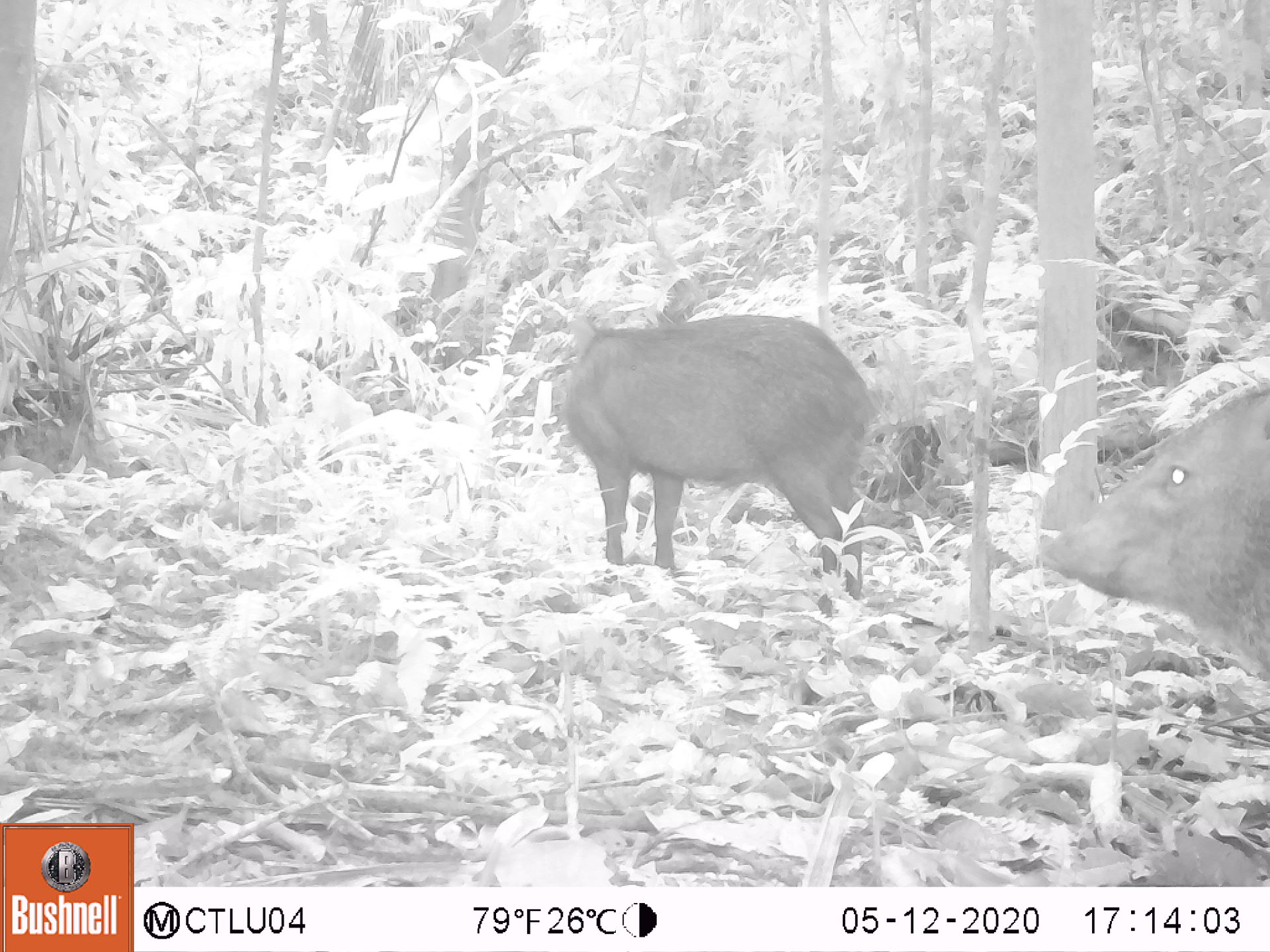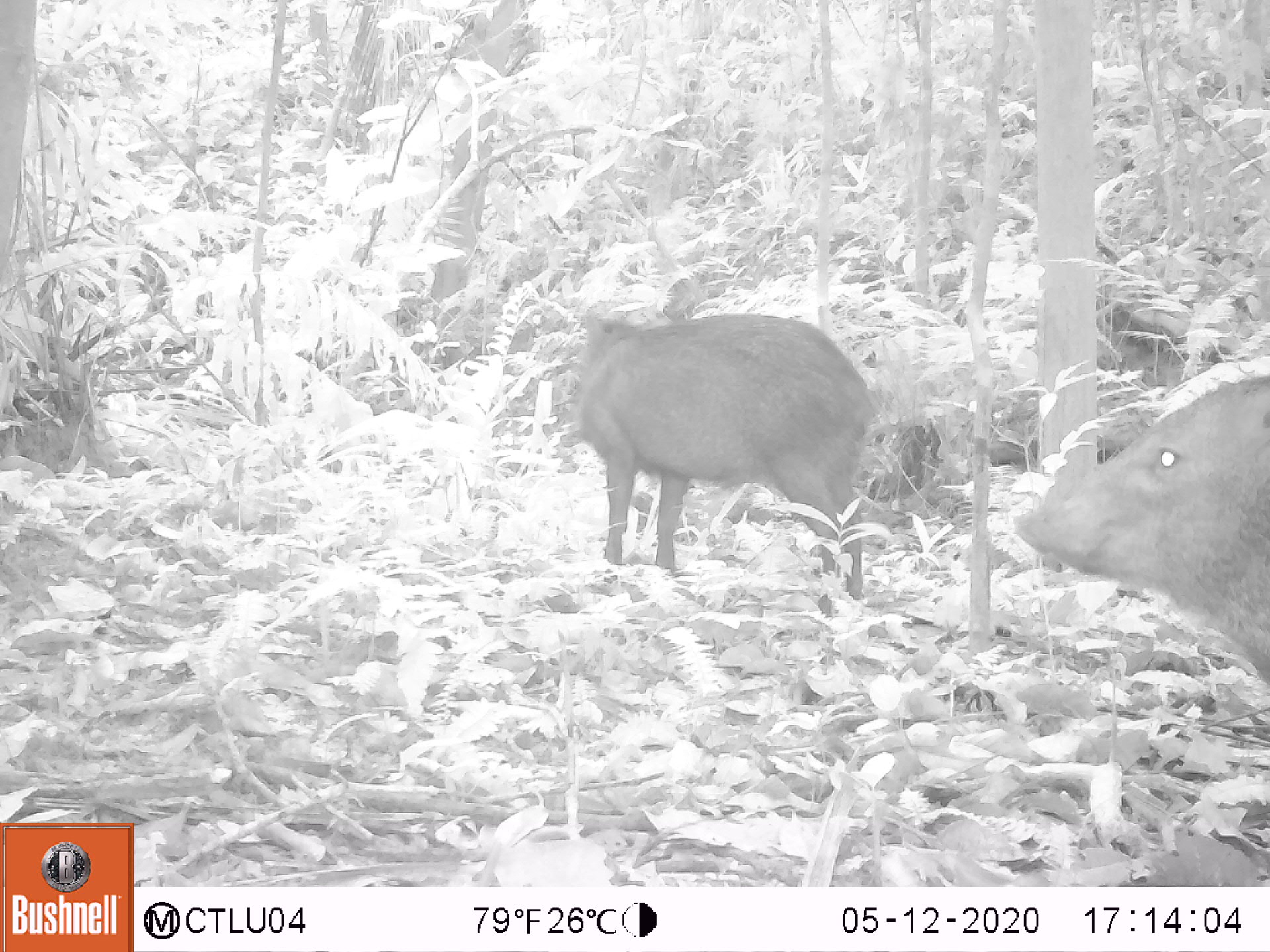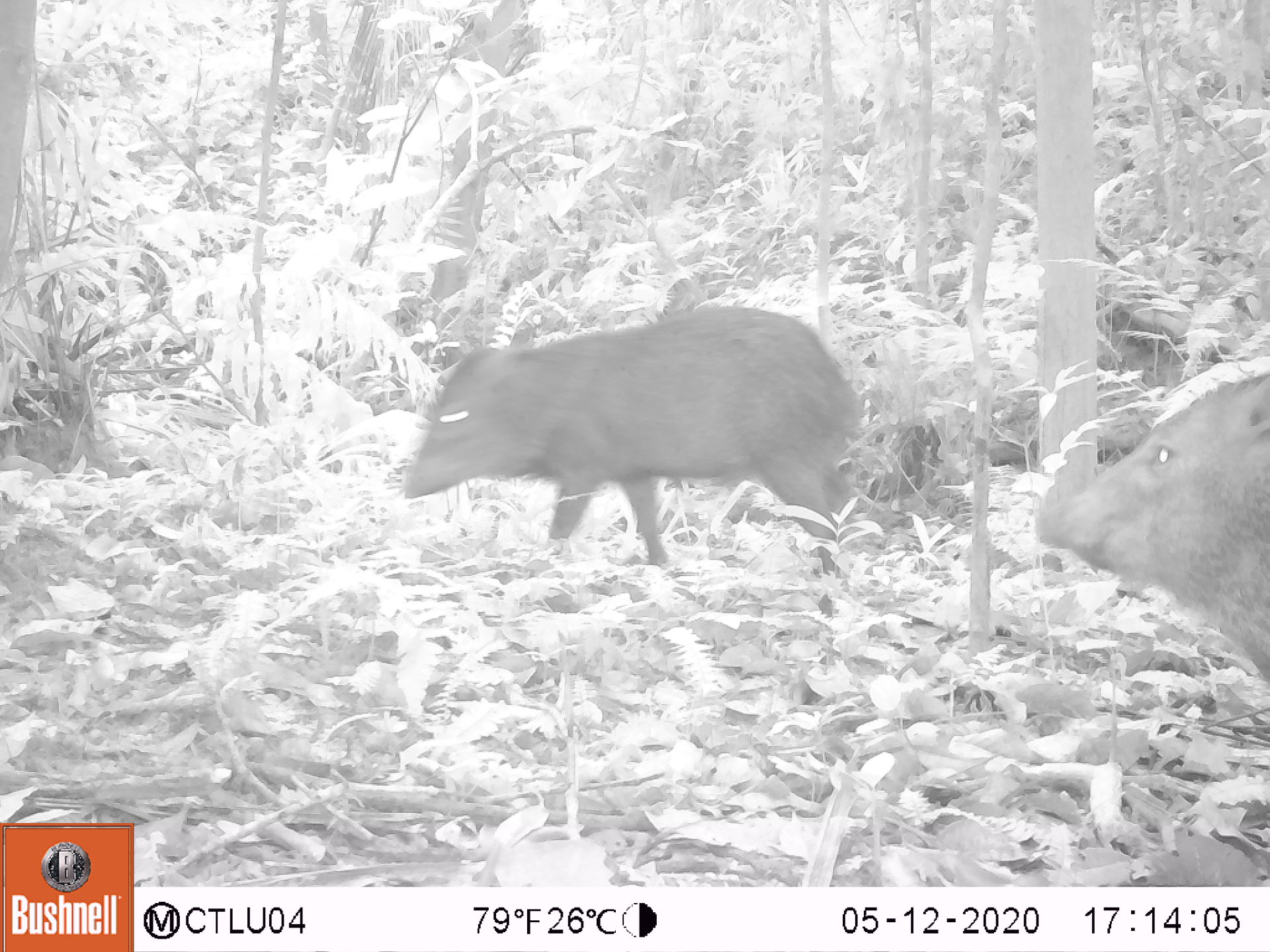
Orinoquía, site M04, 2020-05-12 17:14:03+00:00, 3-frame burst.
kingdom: Animalia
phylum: Chordata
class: Mammalia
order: Artiodactyla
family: Tayassuidae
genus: Pecari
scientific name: Pecari tajacu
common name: collared peccary